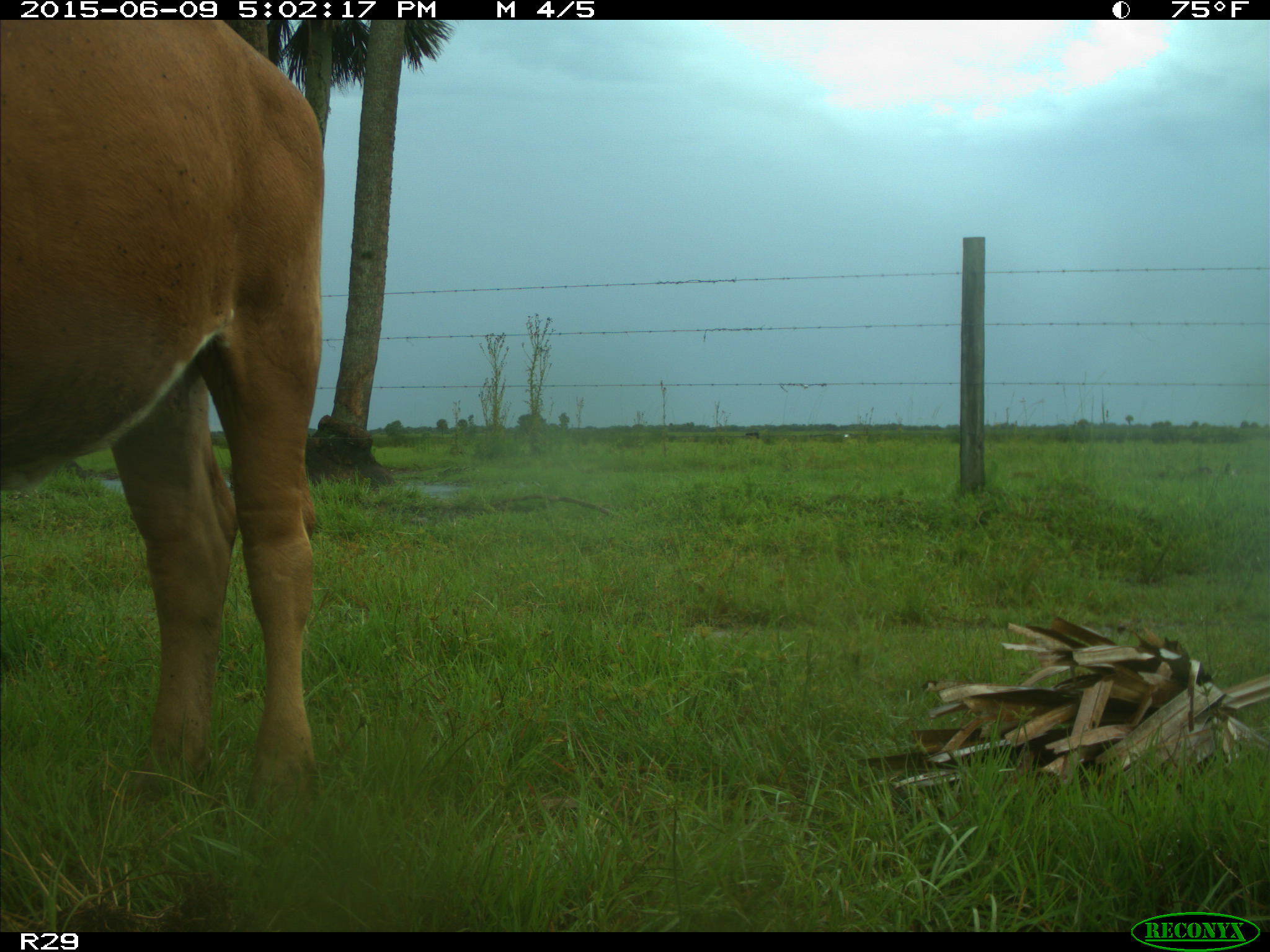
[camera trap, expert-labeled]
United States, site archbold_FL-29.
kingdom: Animalia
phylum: Chordata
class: Mammalia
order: Artiodactyla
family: Bovidae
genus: Bos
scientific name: Bos taurus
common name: domestic cow